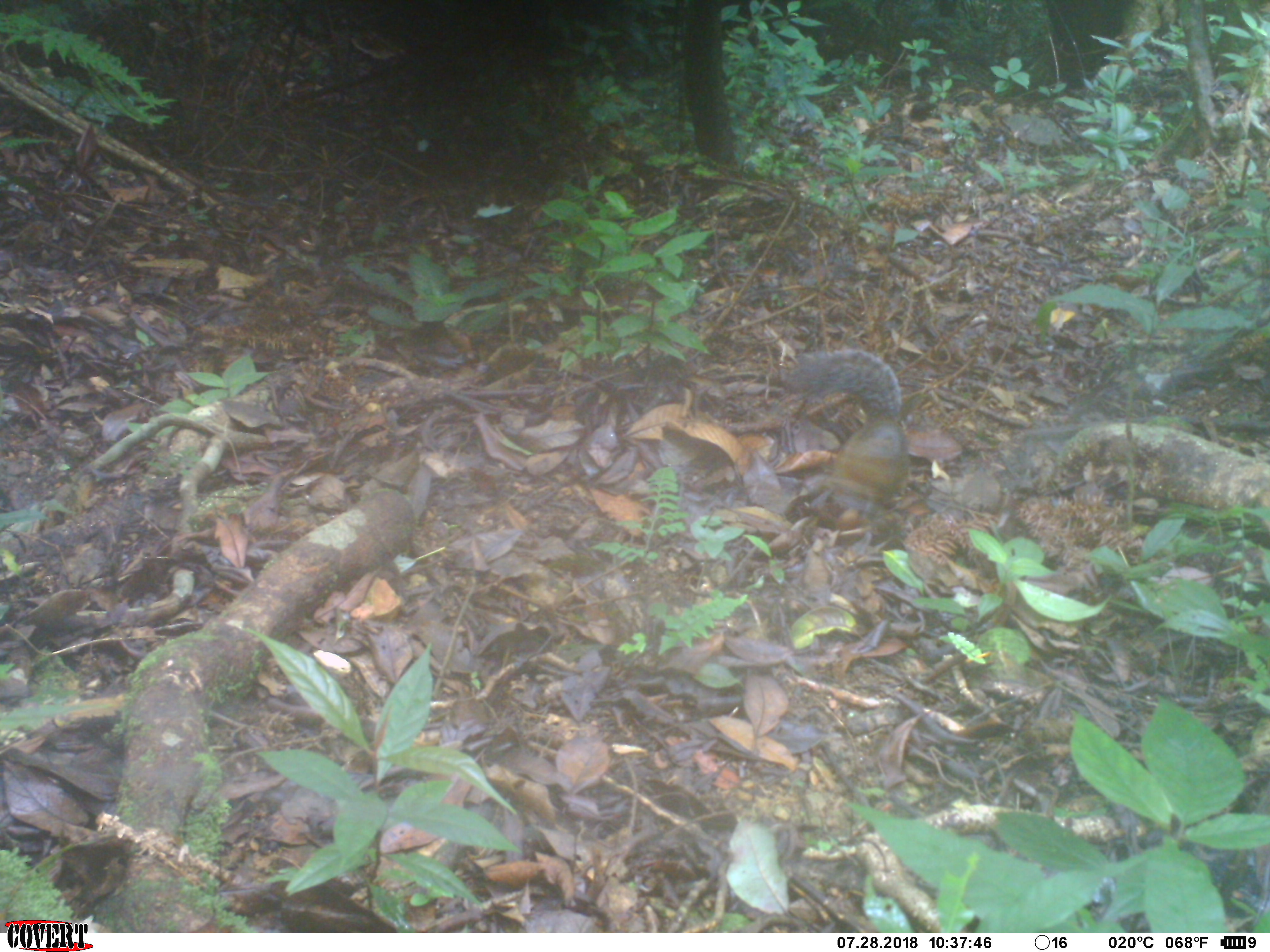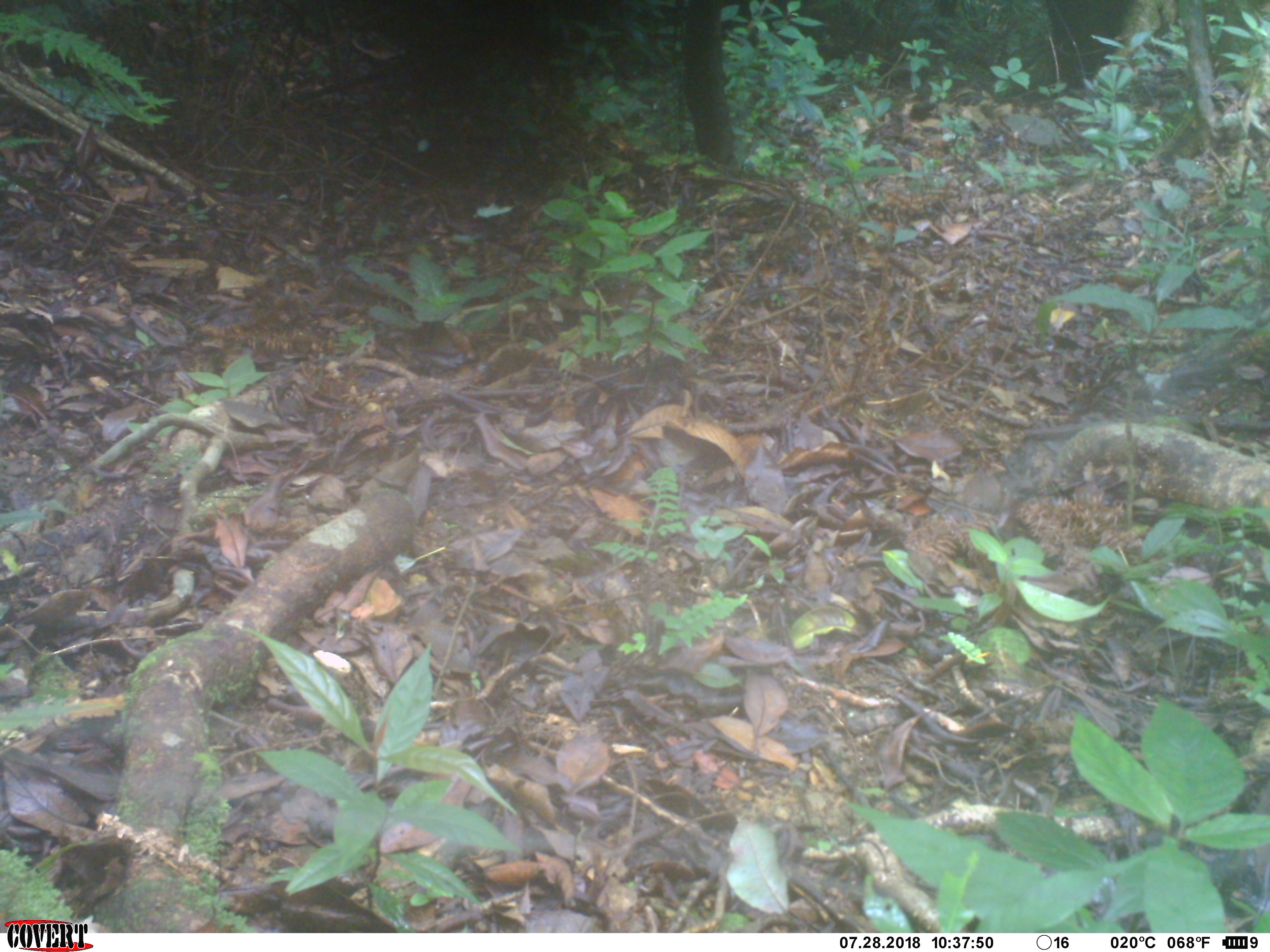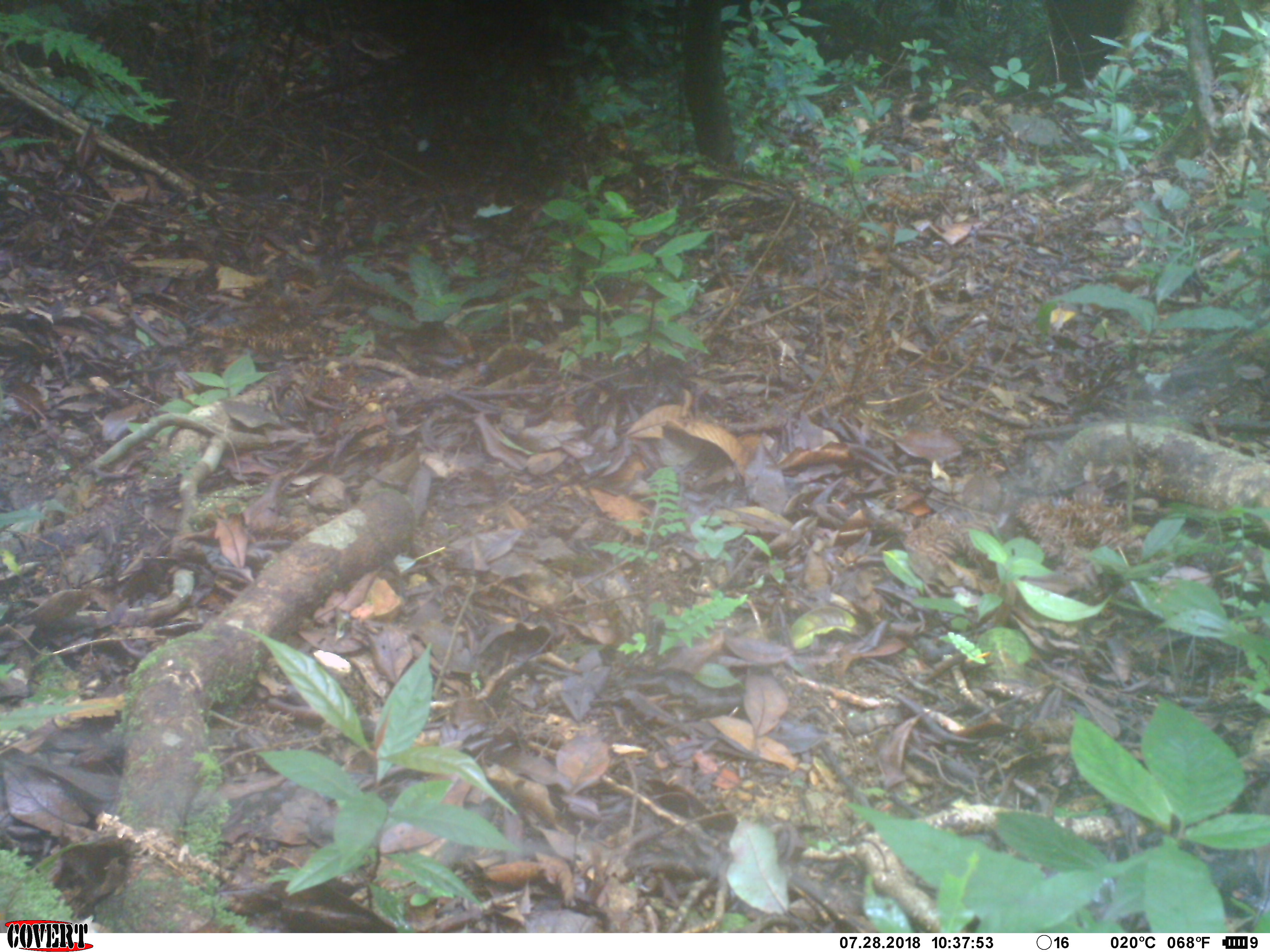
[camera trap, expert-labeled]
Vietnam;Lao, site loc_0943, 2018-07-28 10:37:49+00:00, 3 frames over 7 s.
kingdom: Animalia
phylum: Chordata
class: Mammalia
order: Rodentia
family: Sciuridae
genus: Dremomys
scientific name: Dremomys rufigenis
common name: red-cheeked squirrel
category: red cheeked squirrel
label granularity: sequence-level